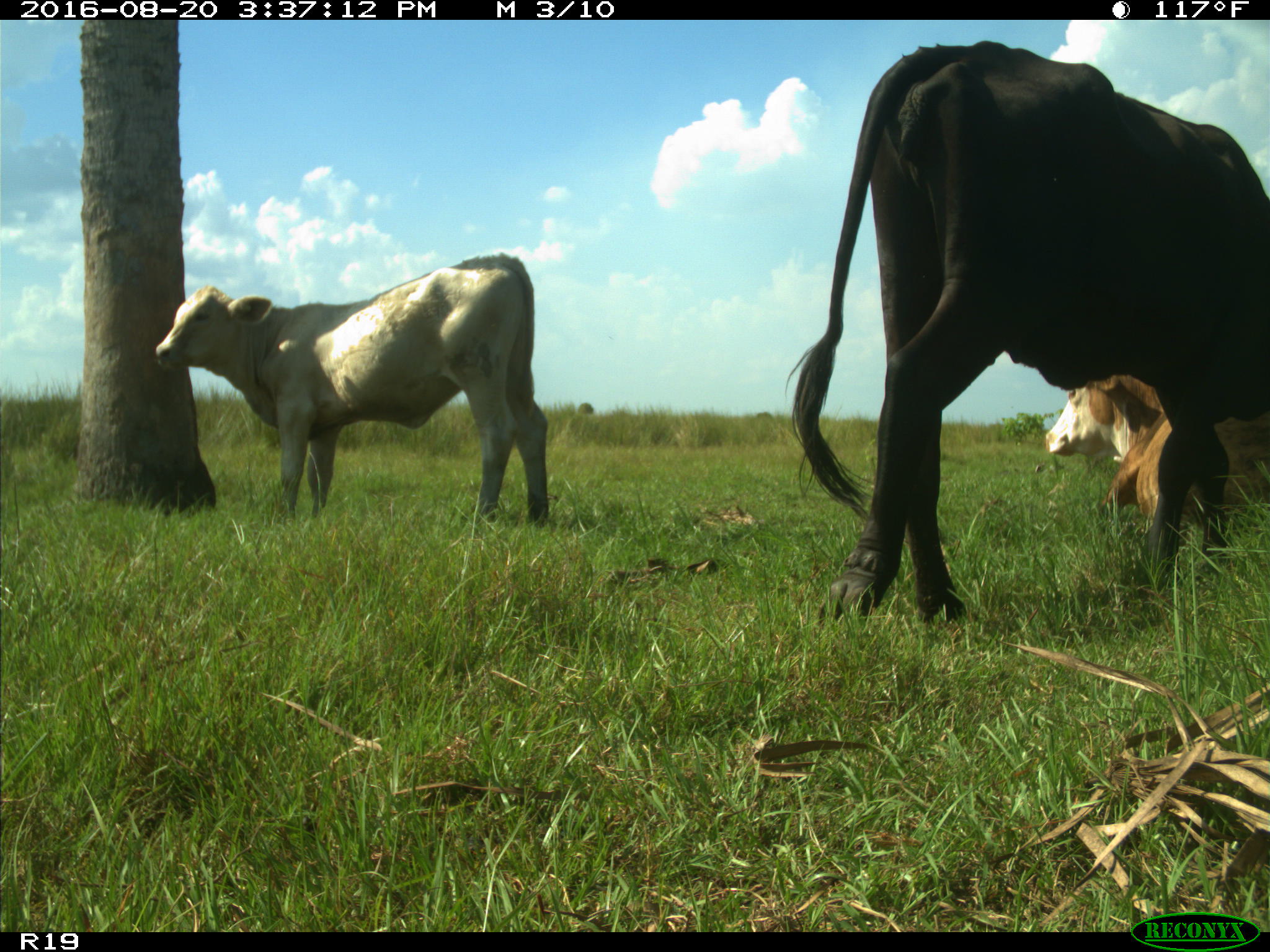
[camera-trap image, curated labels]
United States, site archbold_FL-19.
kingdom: Animalia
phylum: Chordata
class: Mammalia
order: Artiodactyla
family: Bovidae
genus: Bos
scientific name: Bos taurus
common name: domestic cow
Bos taurus (domestic cow).